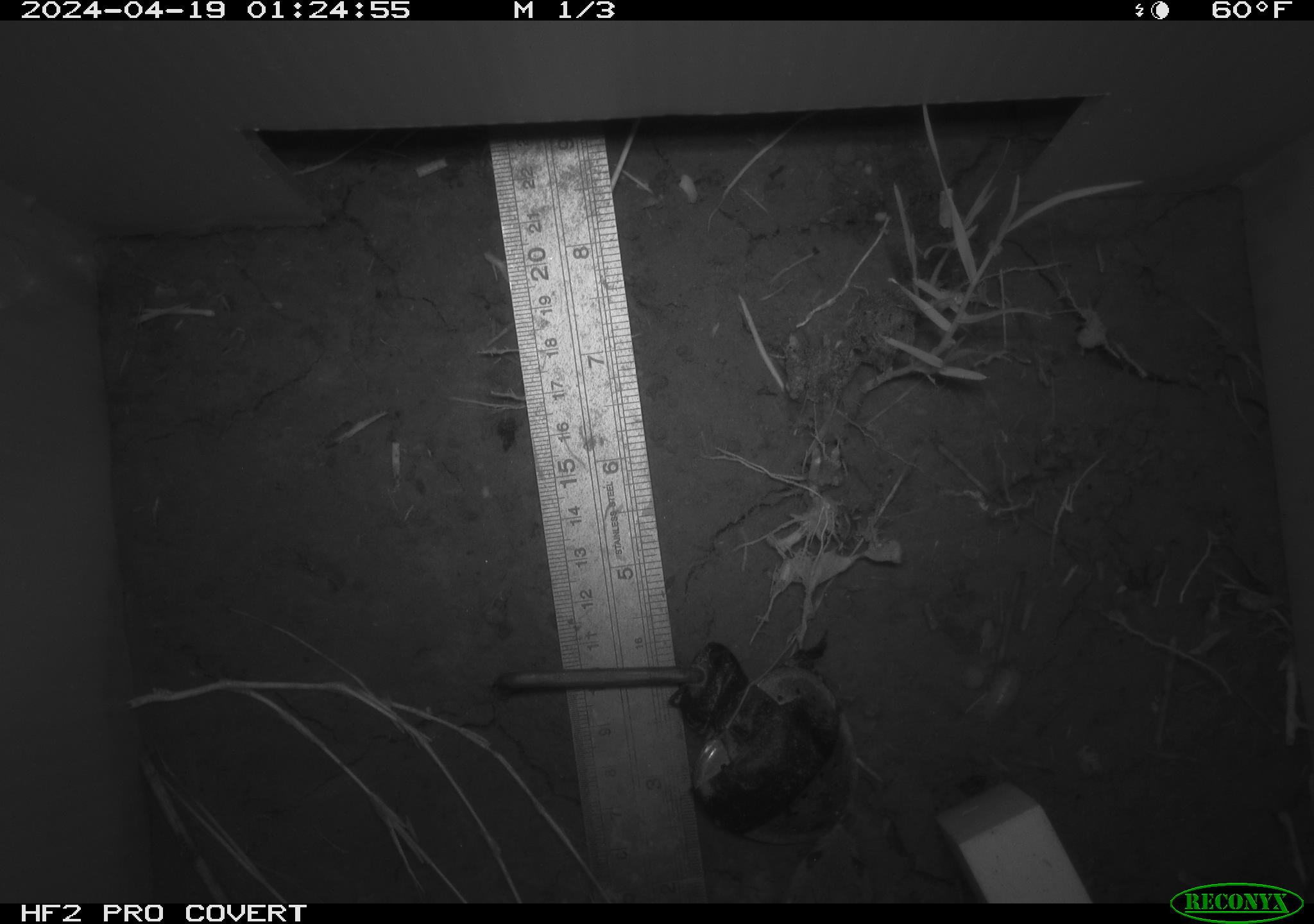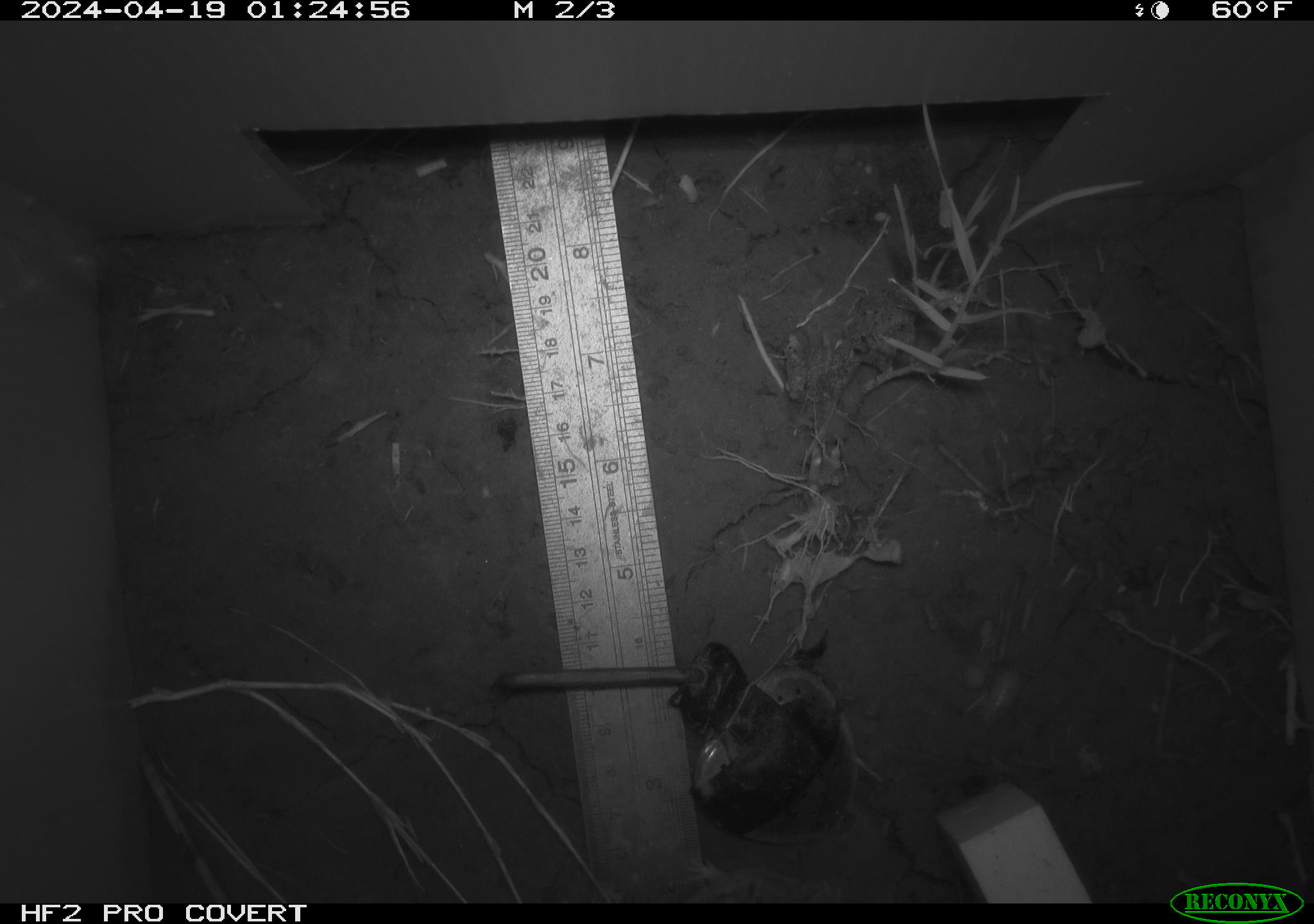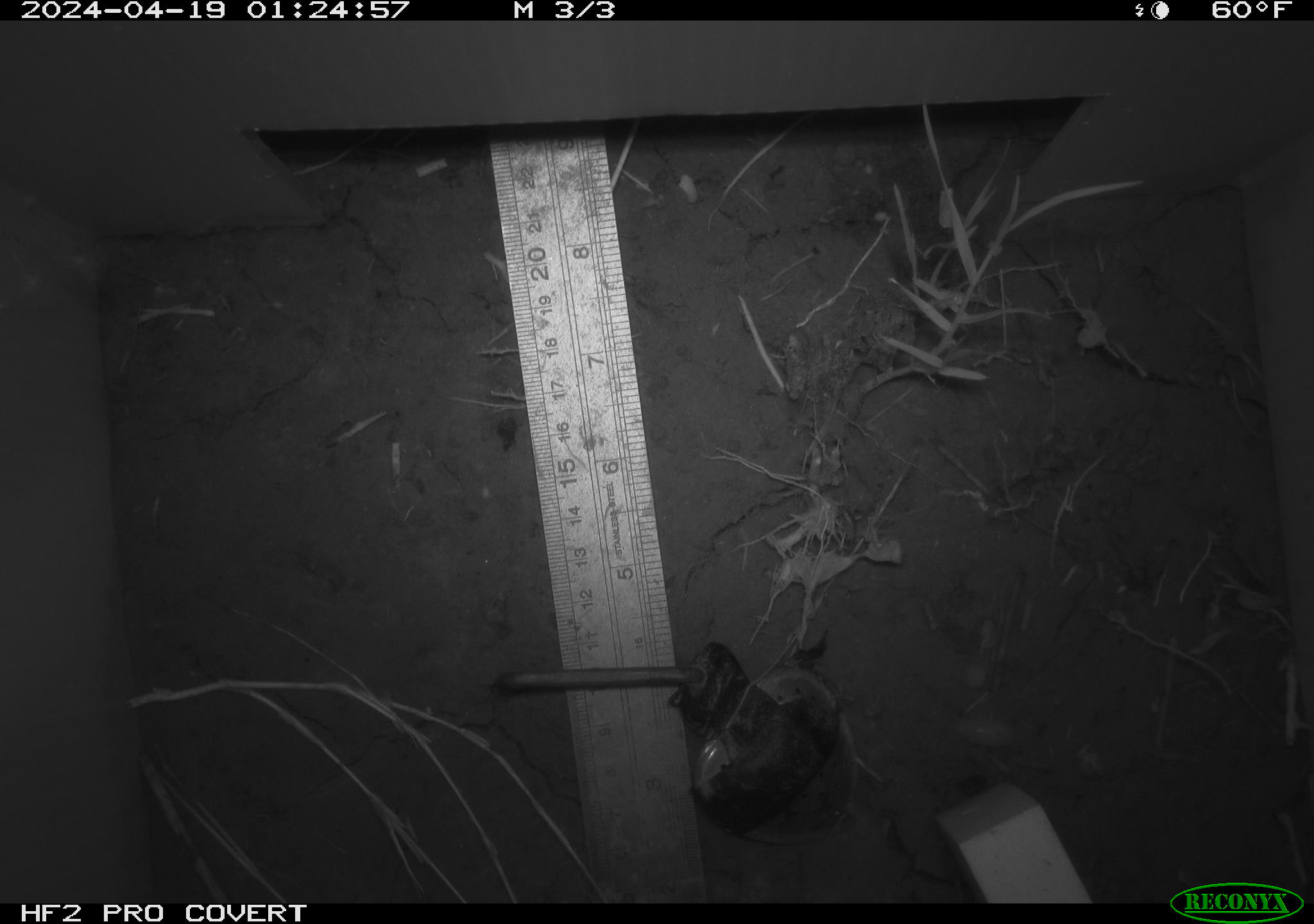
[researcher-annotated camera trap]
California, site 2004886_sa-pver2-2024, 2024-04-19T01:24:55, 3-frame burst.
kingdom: Animalia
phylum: Chordata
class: Mammalia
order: Rodentia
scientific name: Rodentia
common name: mouse species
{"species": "mouse species (Rodentia)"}